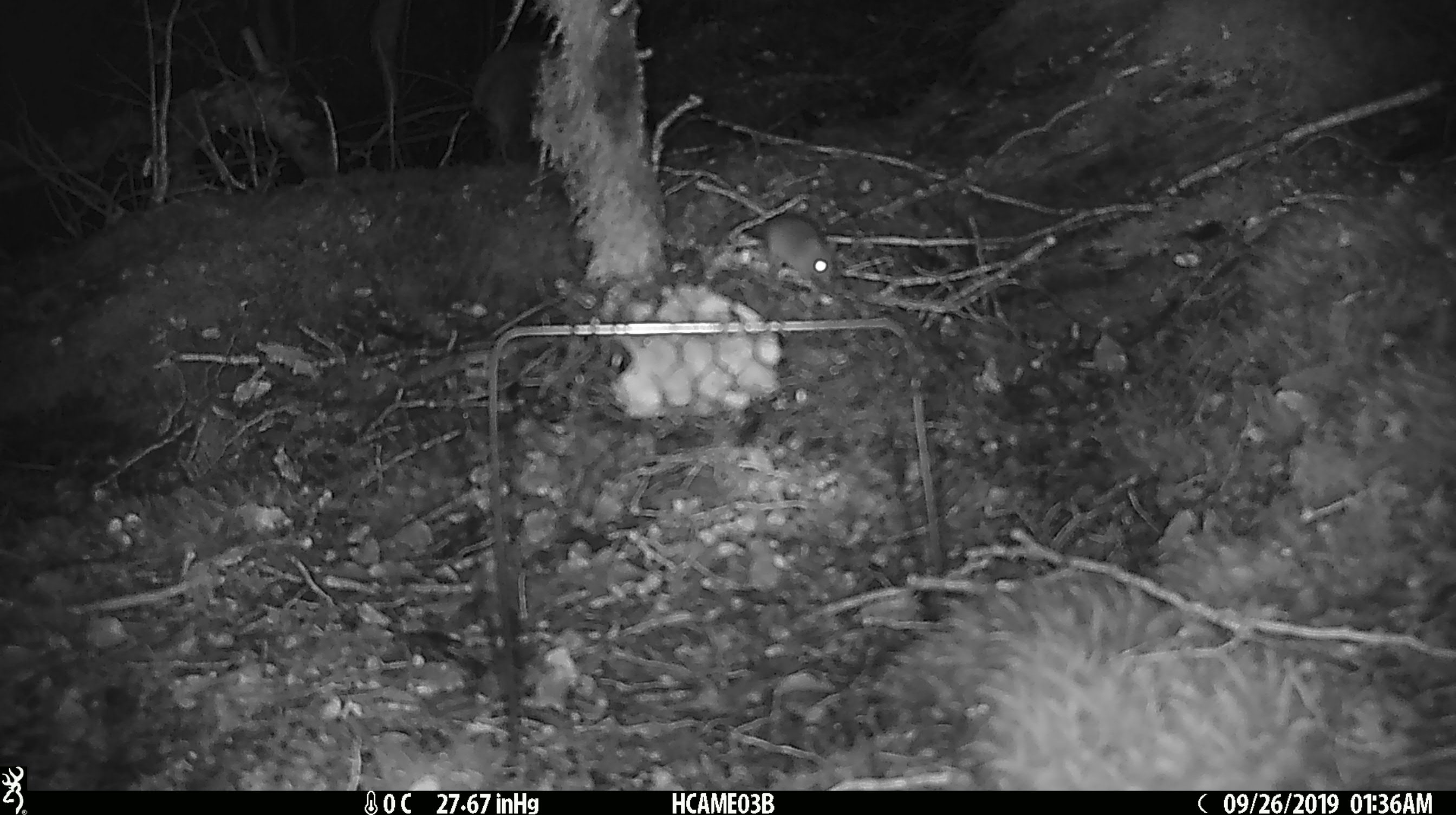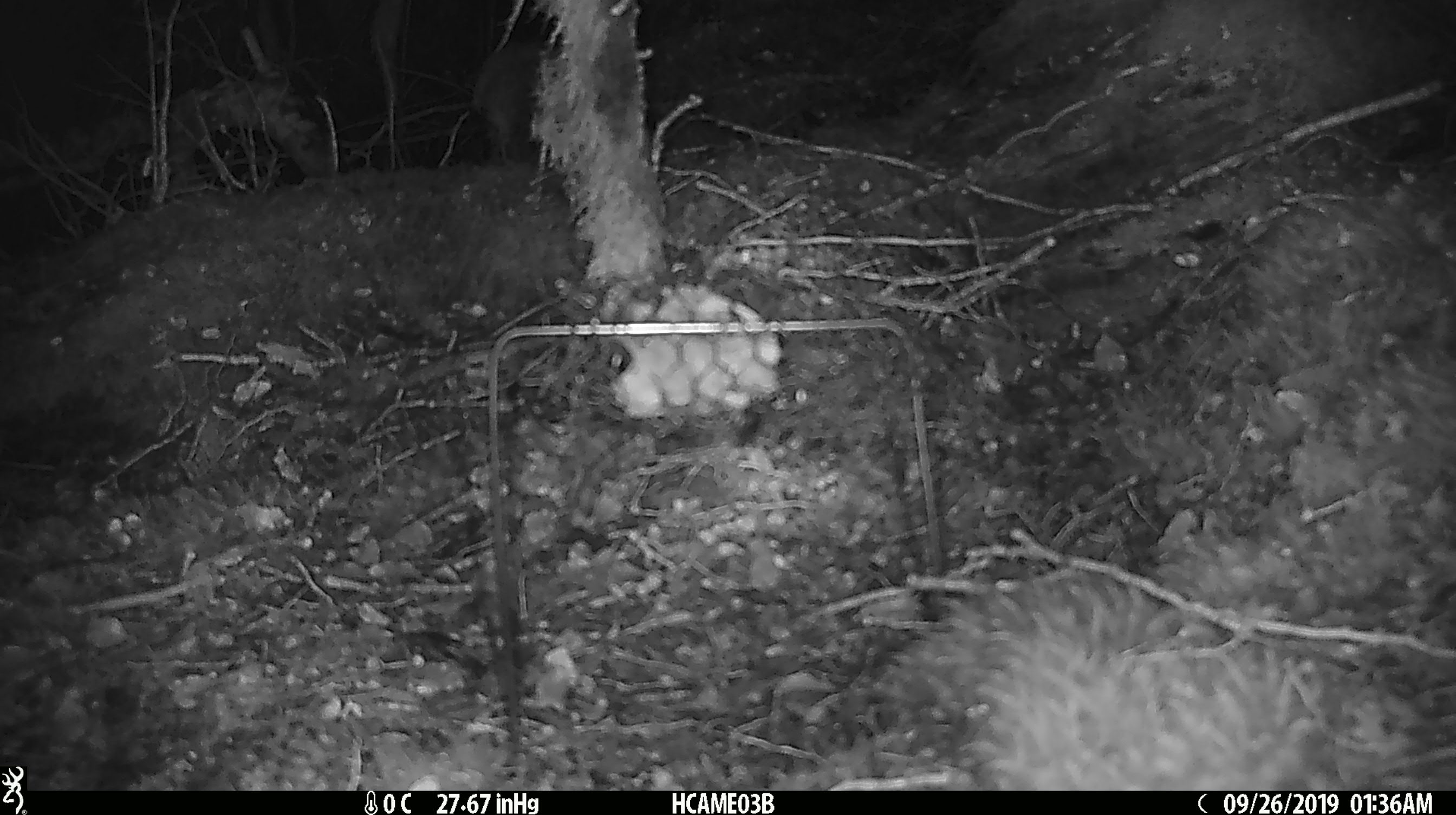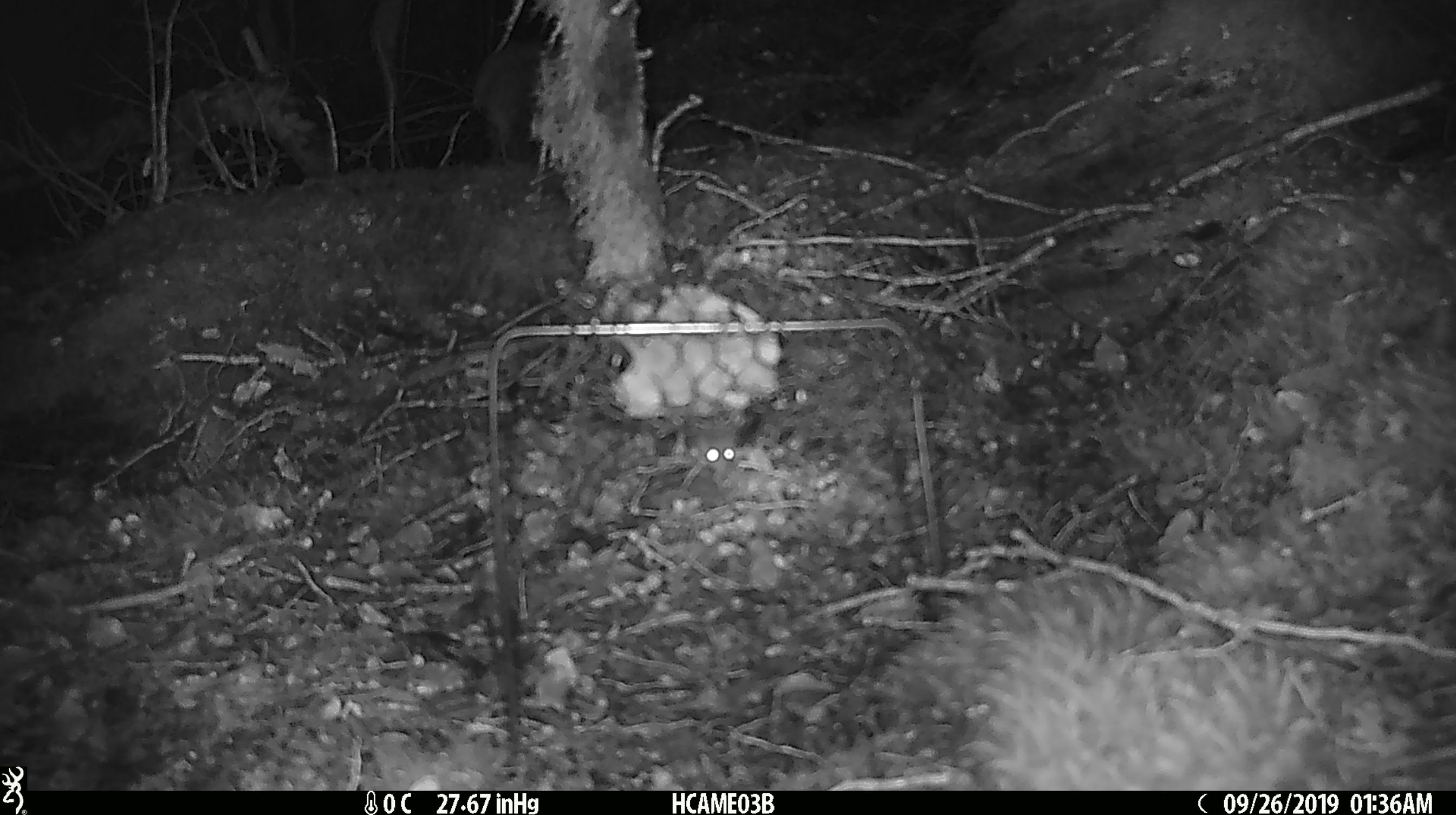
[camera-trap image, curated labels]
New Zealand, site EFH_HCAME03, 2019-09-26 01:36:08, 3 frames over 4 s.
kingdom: Animalia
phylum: Chordata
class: Mammalia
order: Rodentia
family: Muridae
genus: Mus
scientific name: Mus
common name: mouse